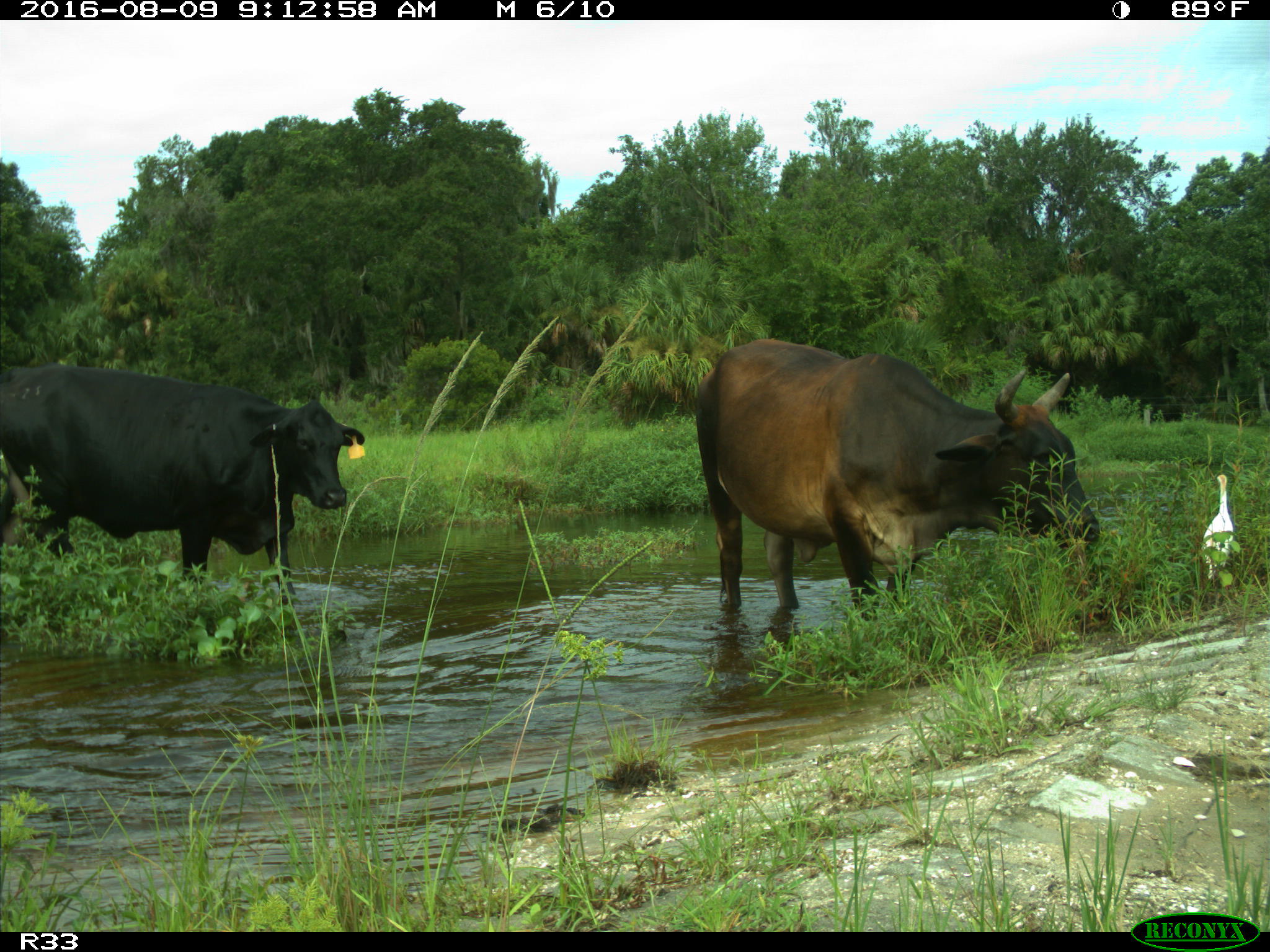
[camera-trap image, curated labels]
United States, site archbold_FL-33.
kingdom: Animalia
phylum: Chordata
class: Mammalia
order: Artiodactyla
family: Bovidae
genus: Bos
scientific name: Bos taurus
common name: domestic cow